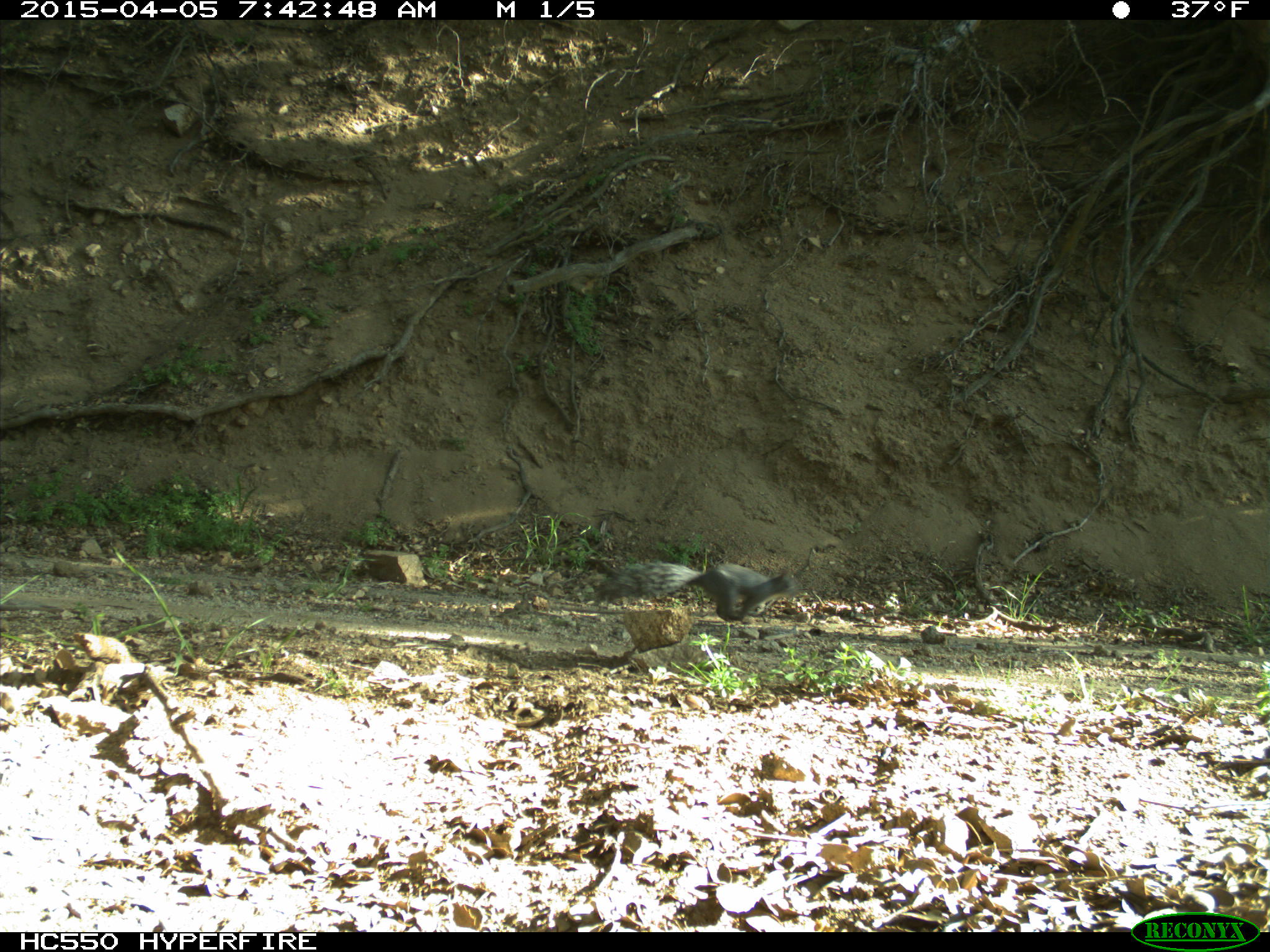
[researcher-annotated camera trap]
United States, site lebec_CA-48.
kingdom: Animalia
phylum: Chordata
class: Mammalia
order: Rodentia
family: Sciuridae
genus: Sciurus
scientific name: Sciurus carolinensis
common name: eastern gray squirrel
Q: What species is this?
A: Sciurus carolinensis (eastern gray squirrel).